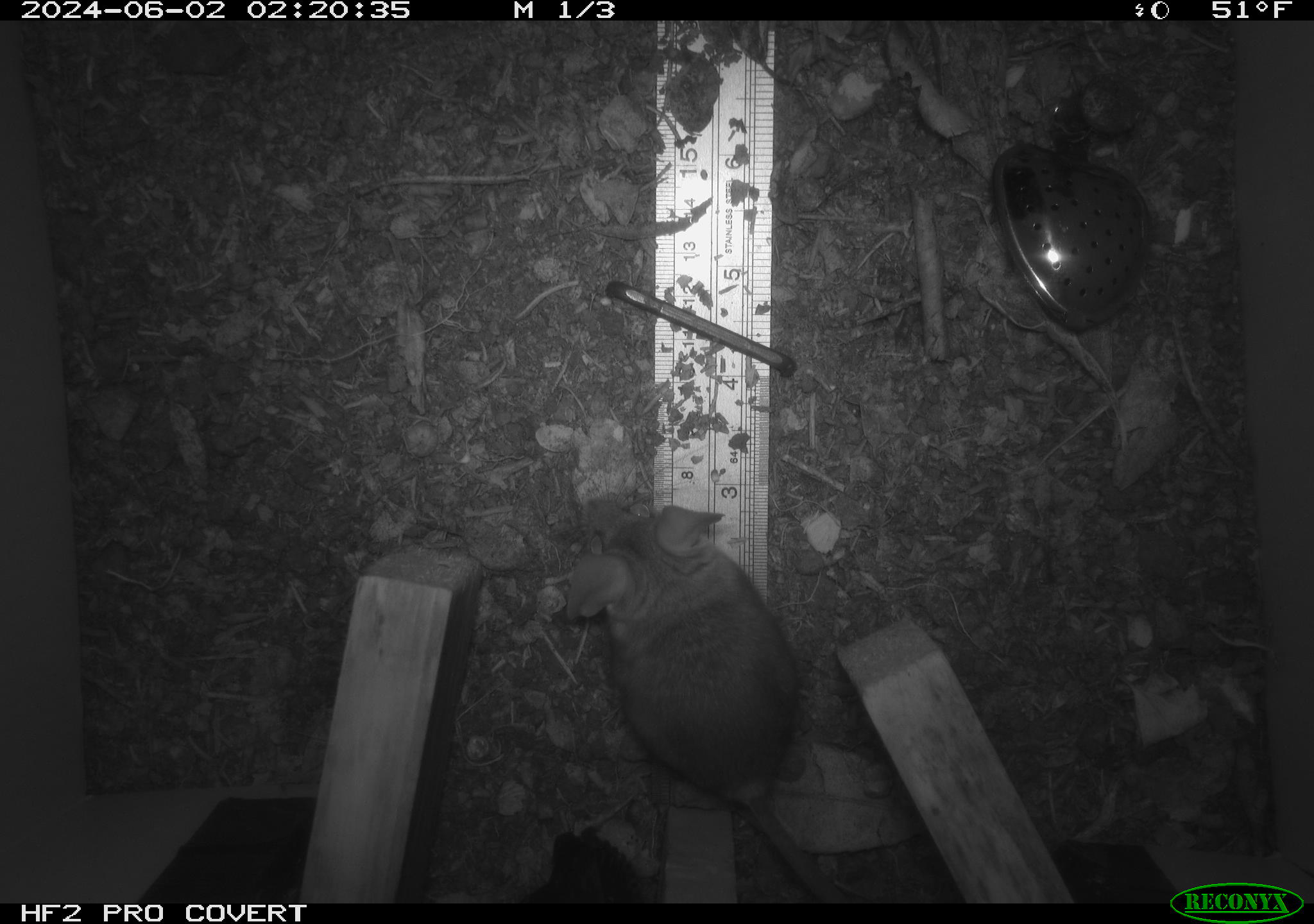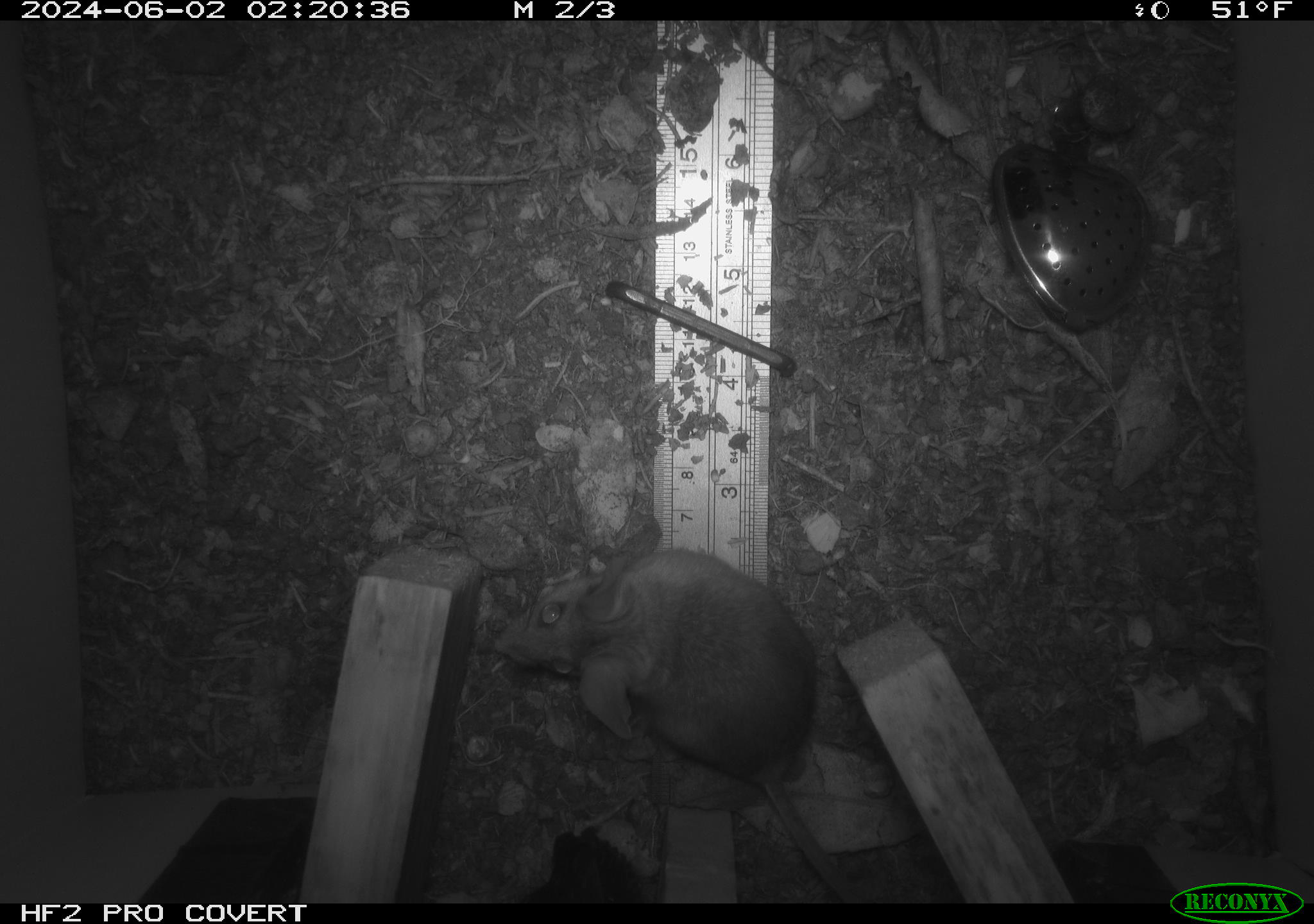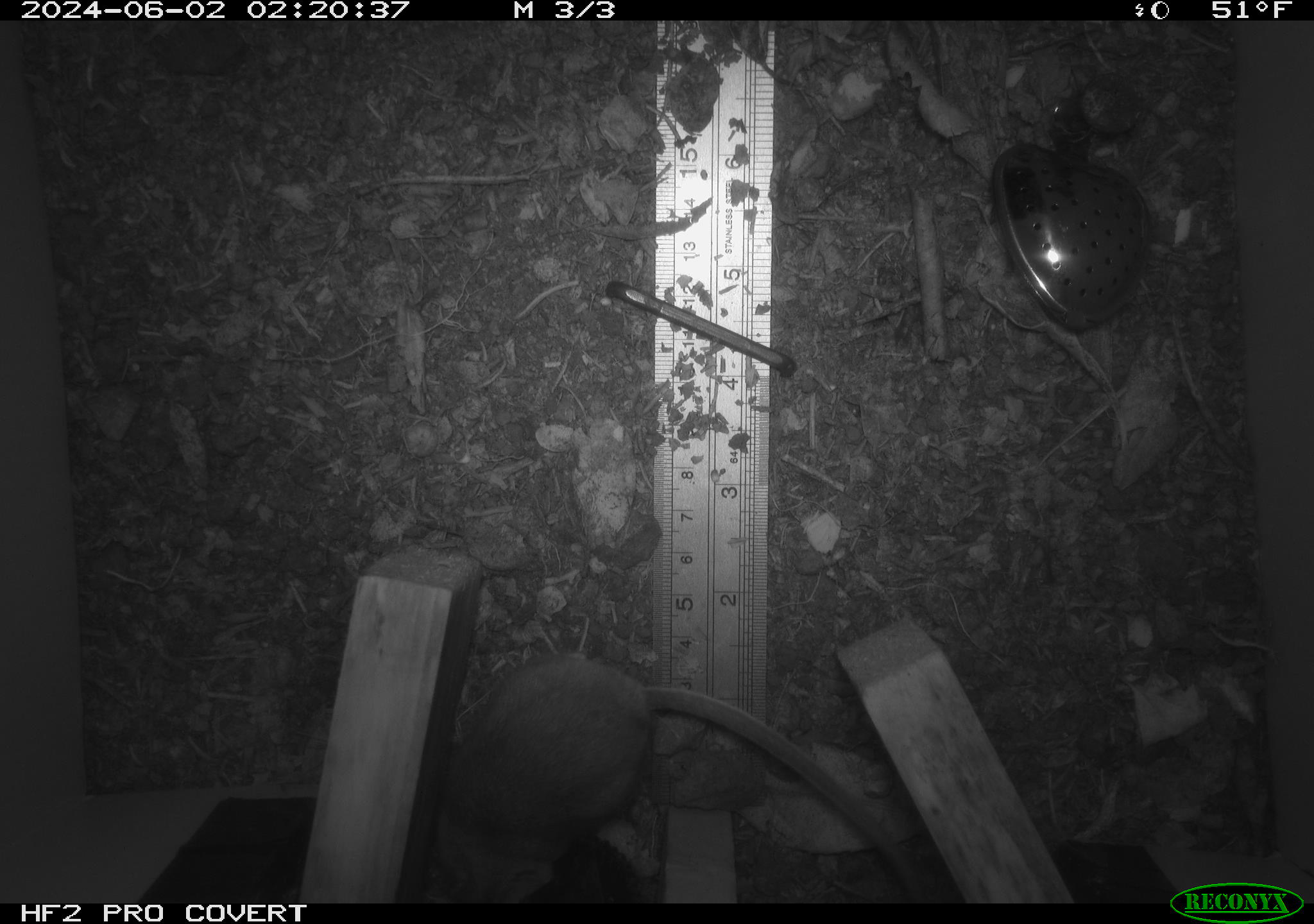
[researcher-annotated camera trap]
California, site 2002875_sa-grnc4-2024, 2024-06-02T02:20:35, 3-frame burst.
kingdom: Animalia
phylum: Chordata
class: Mammalia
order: Rodentia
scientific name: Rodentia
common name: rodent